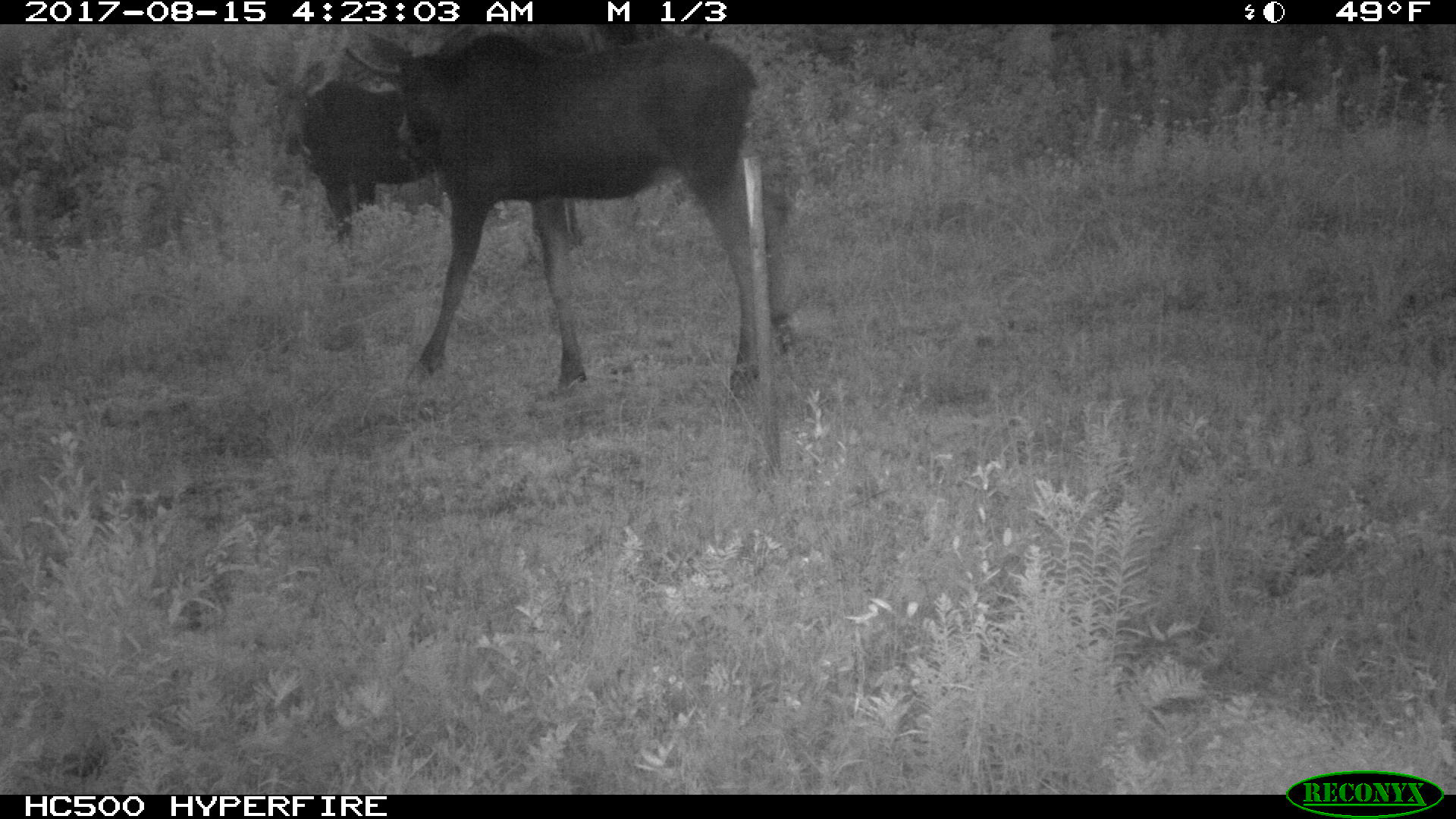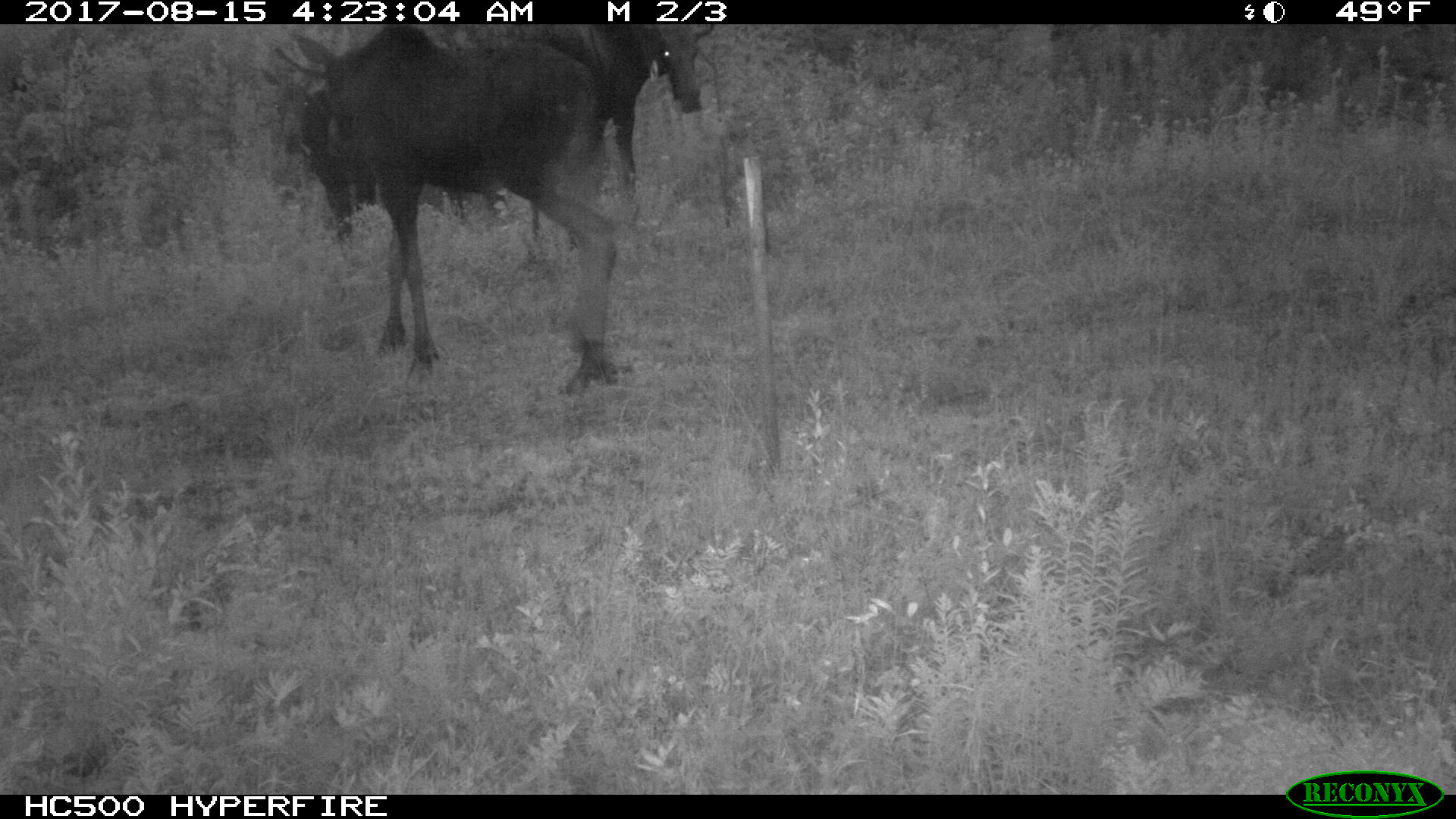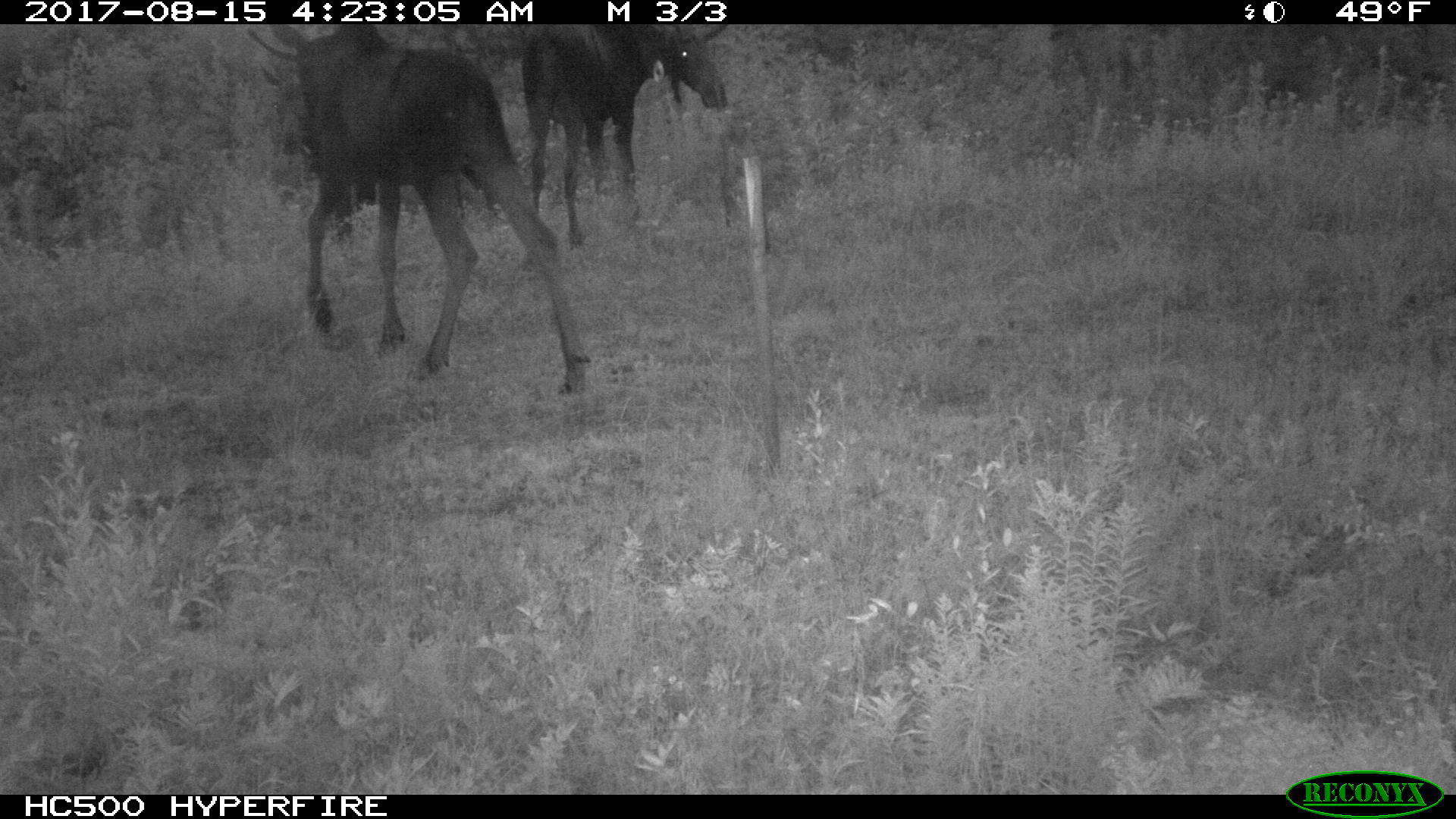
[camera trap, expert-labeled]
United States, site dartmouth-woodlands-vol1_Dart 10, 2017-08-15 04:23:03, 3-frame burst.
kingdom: Animalia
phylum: Chordata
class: Mammalia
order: Artiodactyla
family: Cervidae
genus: Alces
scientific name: Alces alces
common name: moose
Moose (Alces alces).